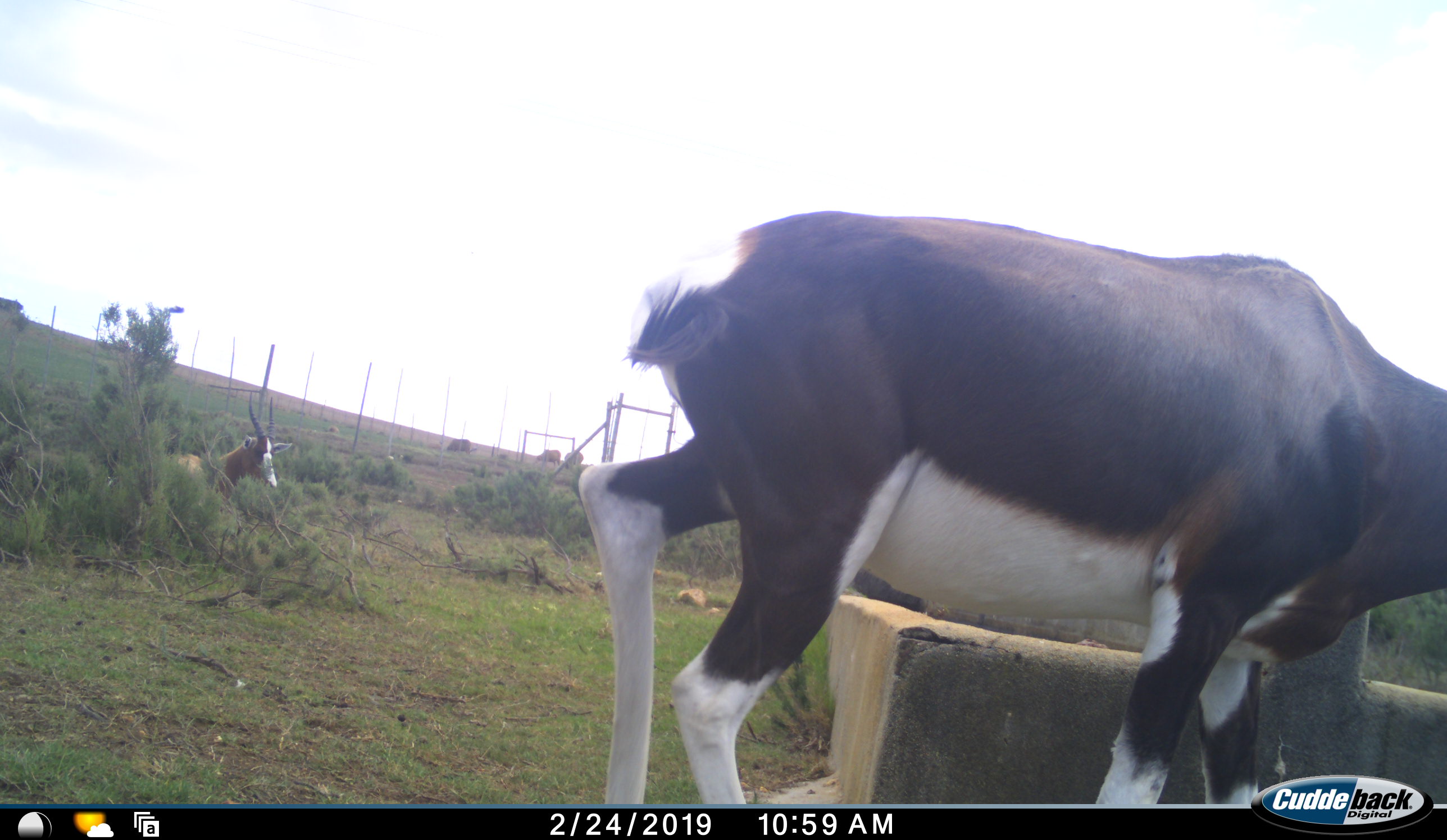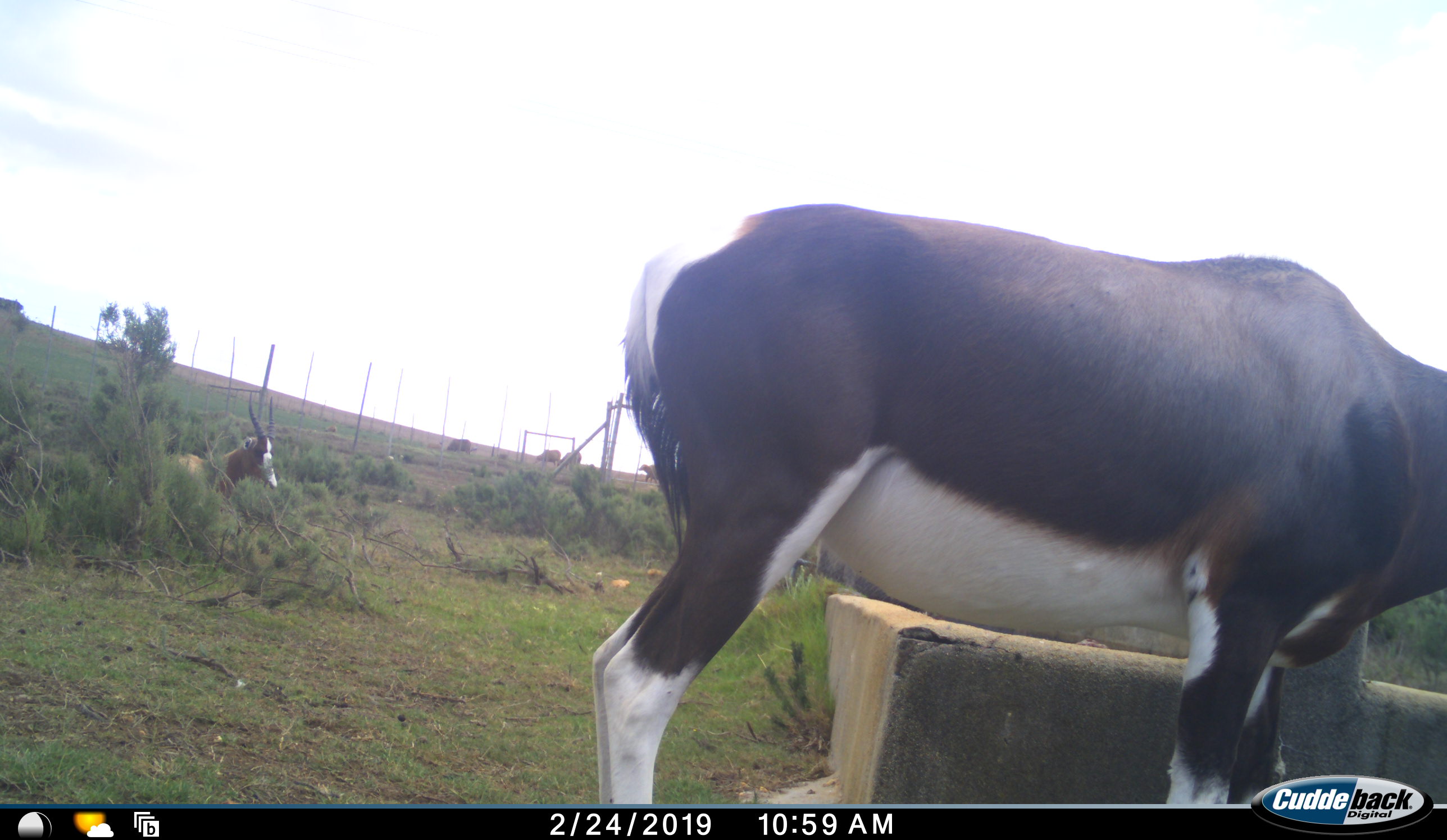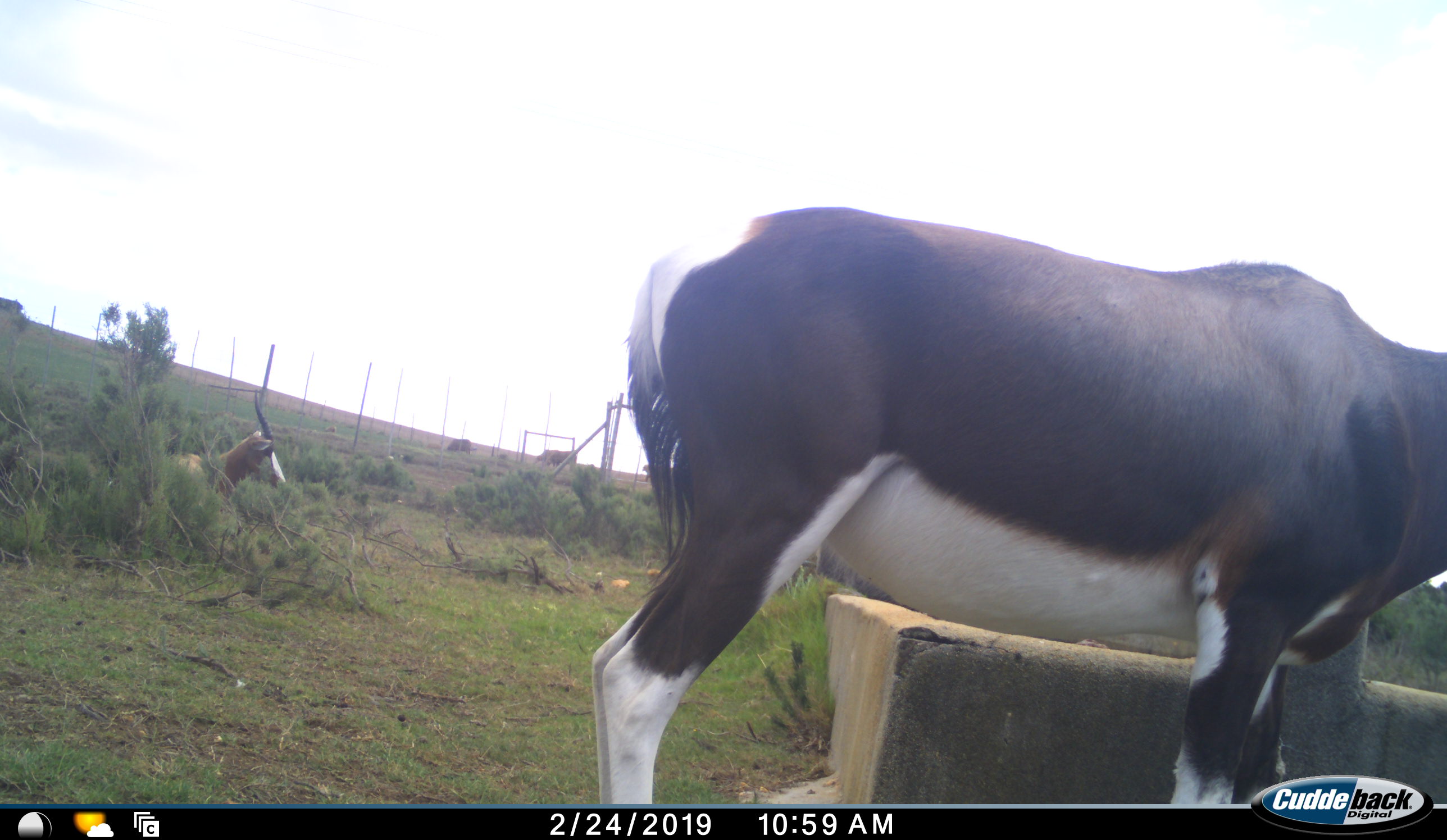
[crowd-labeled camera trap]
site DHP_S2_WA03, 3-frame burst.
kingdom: Animalia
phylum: Chordata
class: Mammalia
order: Artiodactyla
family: Bovidae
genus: Damaliscus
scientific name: Damaliscus pygargus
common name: bontebok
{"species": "bontebok (Damaliscus pygargus)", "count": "2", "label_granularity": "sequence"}